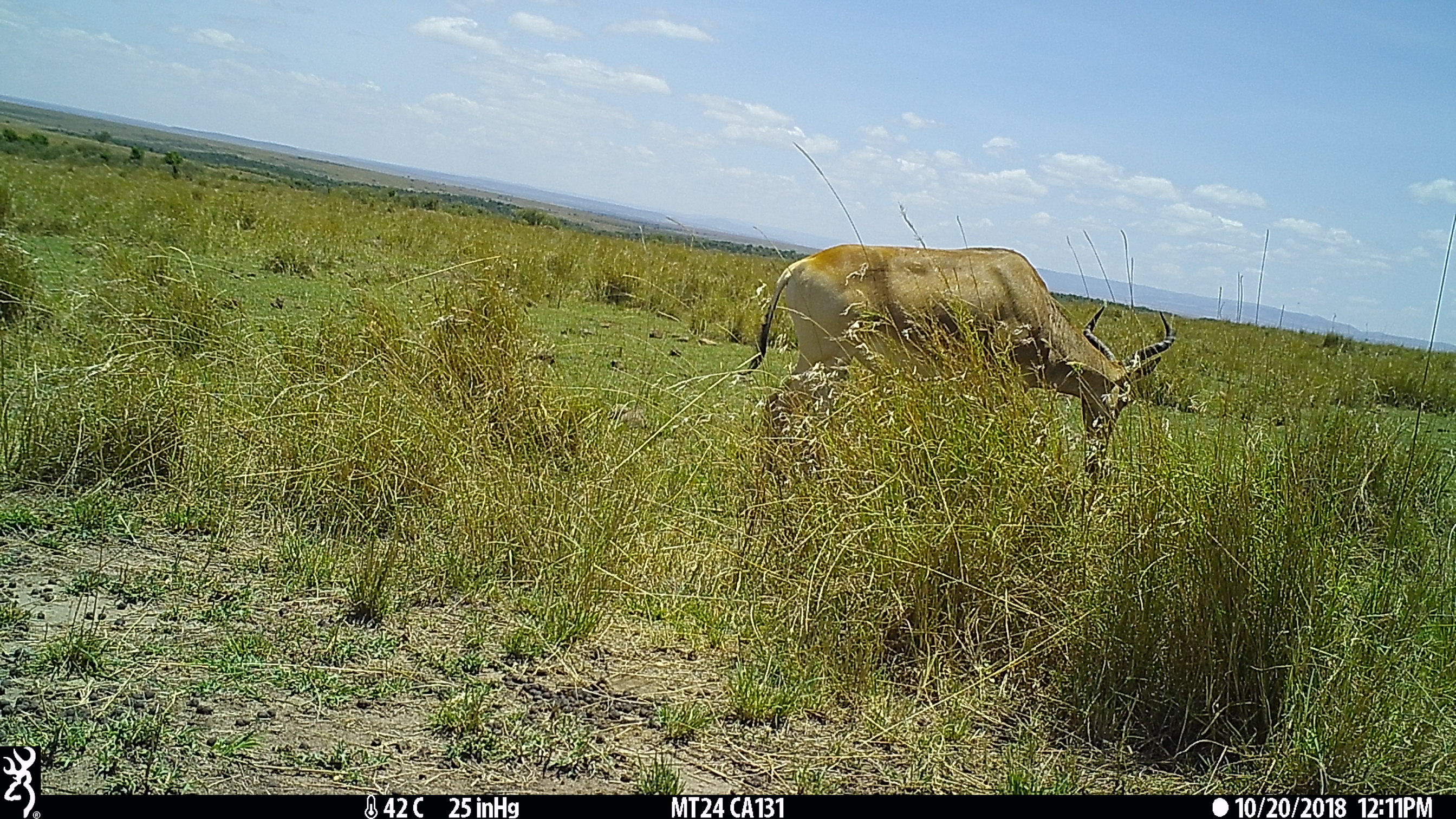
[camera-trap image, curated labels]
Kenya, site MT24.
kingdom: Animalia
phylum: Chordata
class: Mammalia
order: Artiodactyla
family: Bovidae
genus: Alcelaphus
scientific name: Alcelaphus buselaphus cokii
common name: coke's hartebeest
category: hartebeest cokes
Hartebeest cokes (coke's hartebeest) (Alcelaphus buselaphus cokii).